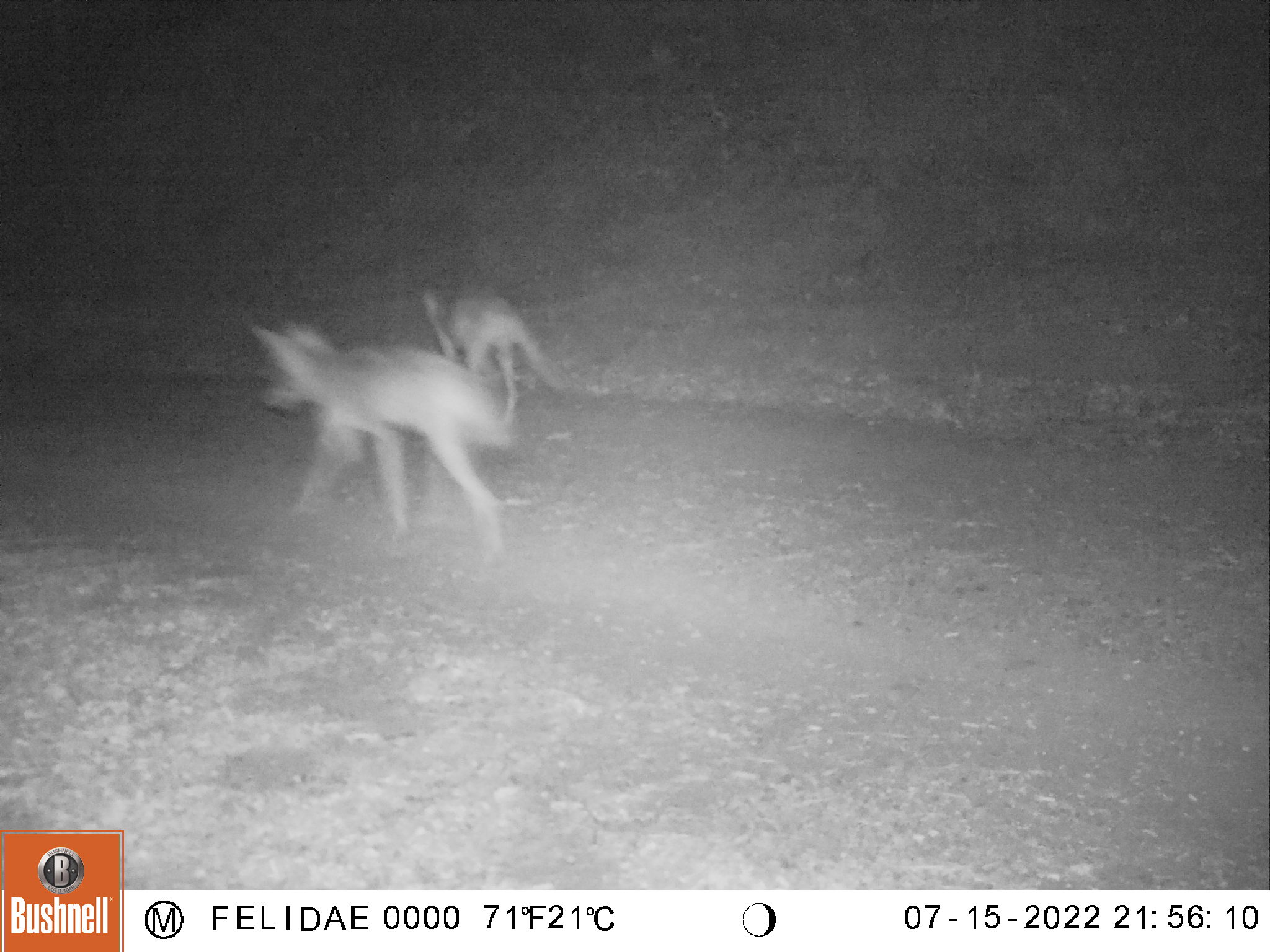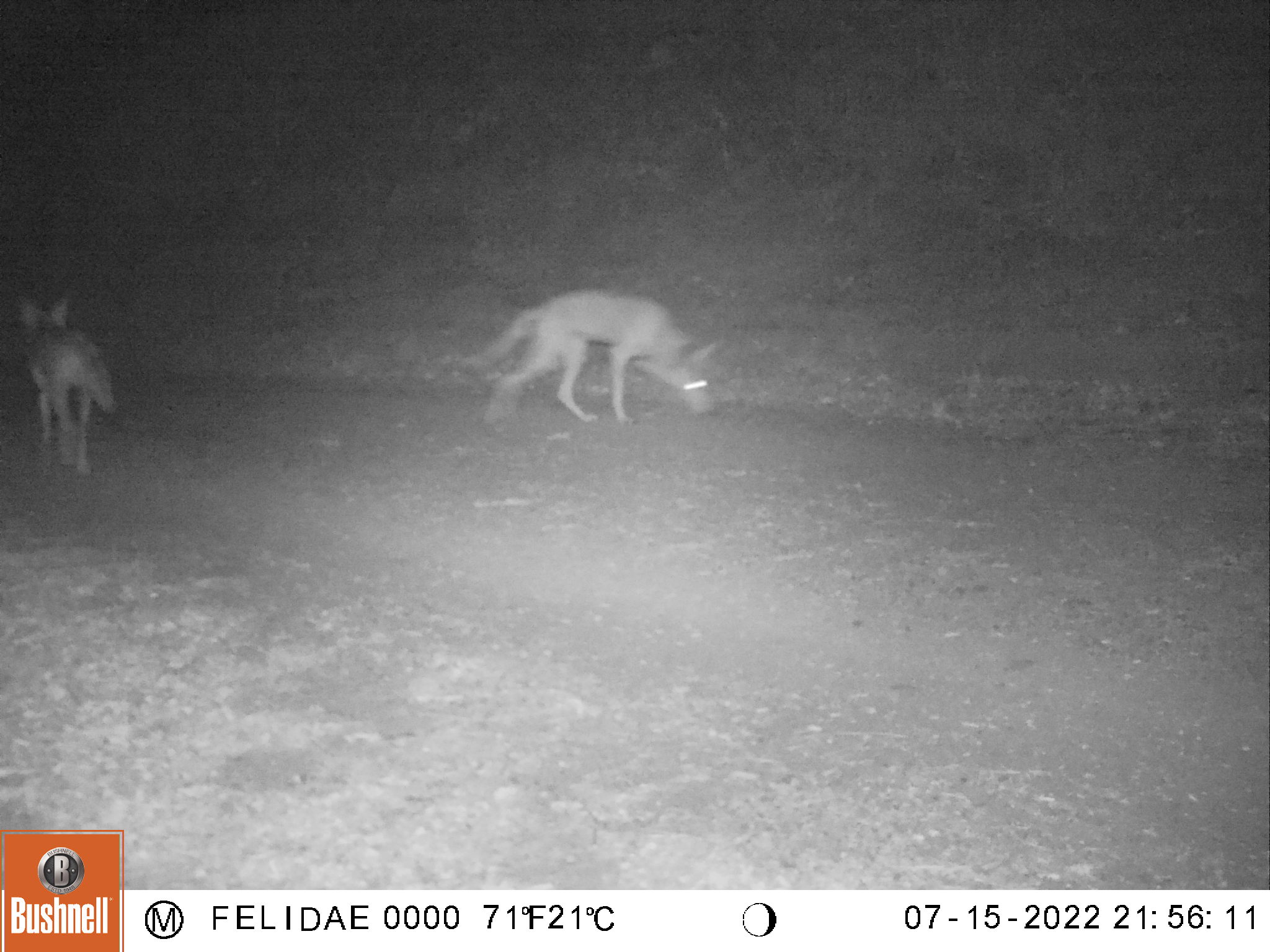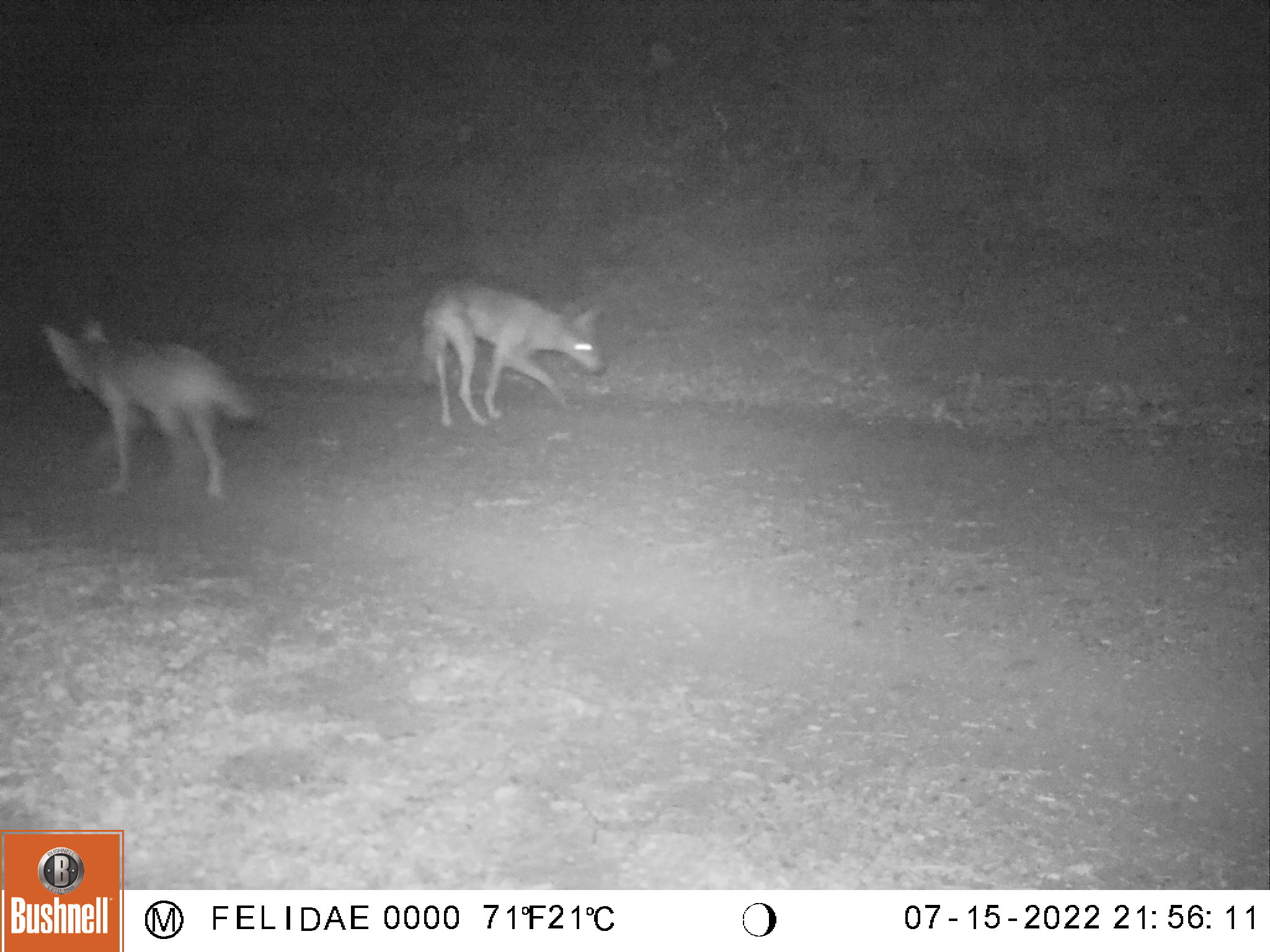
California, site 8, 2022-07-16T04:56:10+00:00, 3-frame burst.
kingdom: Animalia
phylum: Chordata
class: Mammalia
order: Carnivora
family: Canidae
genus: Canis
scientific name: Canis latrans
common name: coyote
Coyote (Canis latrans).